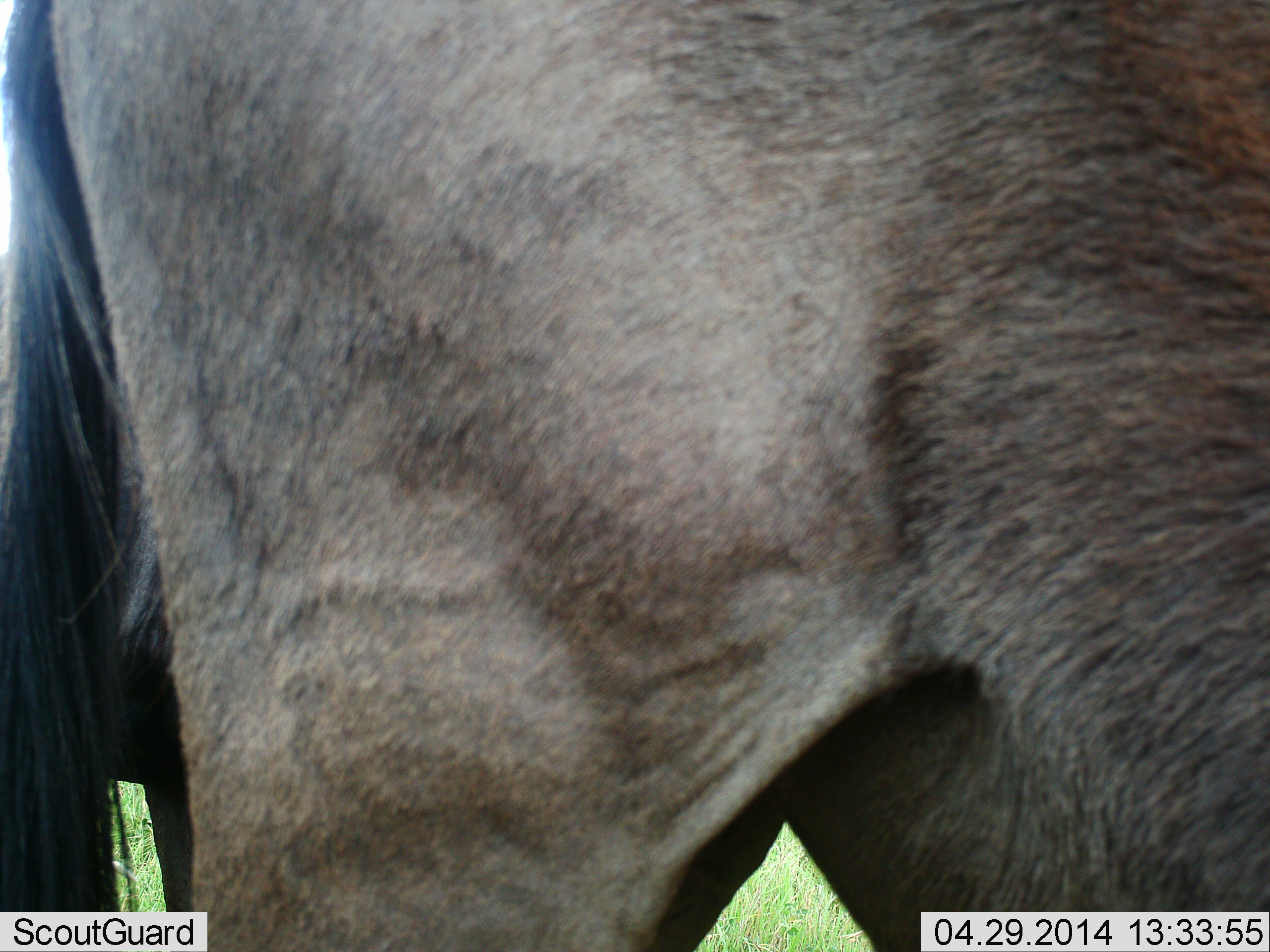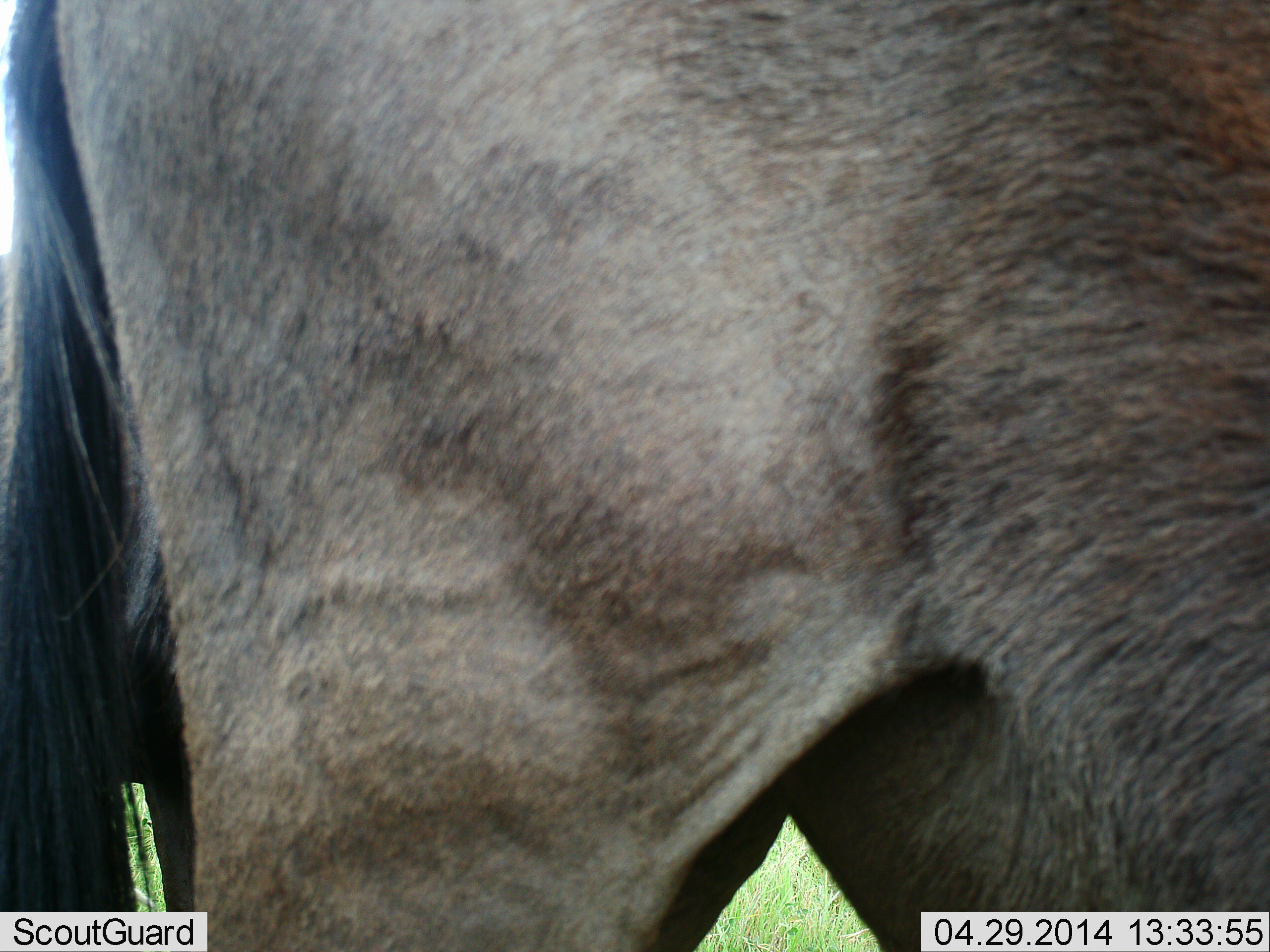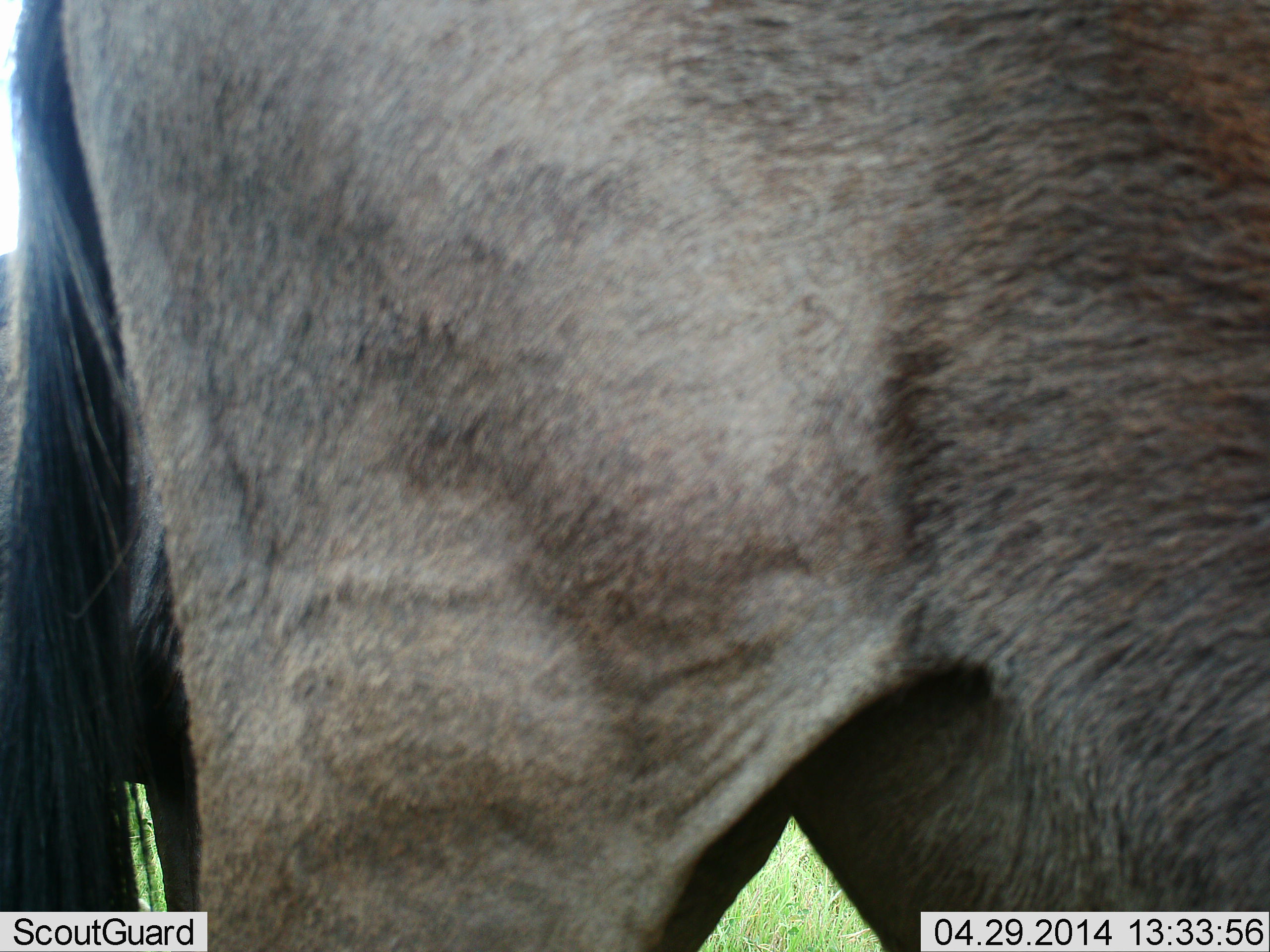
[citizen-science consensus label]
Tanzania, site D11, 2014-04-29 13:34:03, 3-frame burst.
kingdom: Animalia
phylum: Chordata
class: Mammalia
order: Artiodactyla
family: Bovidae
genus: Connochaetes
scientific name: Connochaetes taurinus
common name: blue wildebeest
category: wildebeest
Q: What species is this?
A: Wildebeest (blue wildebeest) (Connochaetes taurinus).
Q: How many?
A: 1.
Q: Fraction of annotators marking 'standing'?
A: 90%.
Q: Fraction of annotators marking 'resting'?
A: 0%.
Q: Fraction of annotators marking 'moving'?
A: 10%.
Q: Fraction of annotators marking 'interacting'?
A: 0%.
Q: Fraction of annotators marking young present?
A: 0%.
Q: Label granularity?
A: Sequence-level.